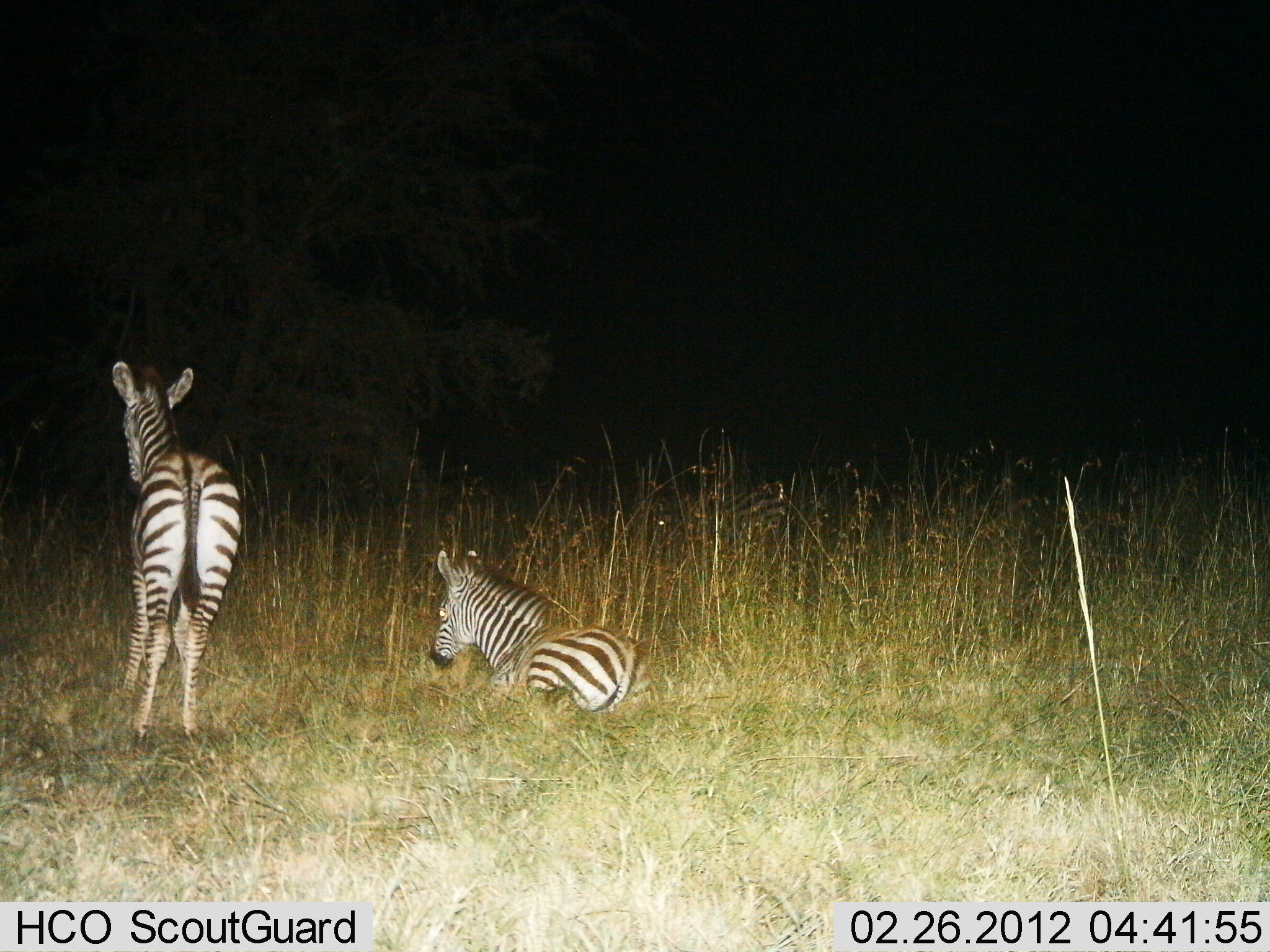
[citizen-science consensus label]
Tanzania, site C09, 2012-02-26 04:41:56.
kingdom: Animalia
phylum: Chordata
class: Mammalia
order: Perissodactyla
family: Equidae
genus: Equus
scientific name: Equus quagga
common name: plains zebra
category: zebra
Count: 2.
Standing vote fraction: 68%.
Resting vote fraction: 95%.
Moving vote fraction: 5%.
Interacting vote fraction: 0%.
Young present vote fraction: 26%.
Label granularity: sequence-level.